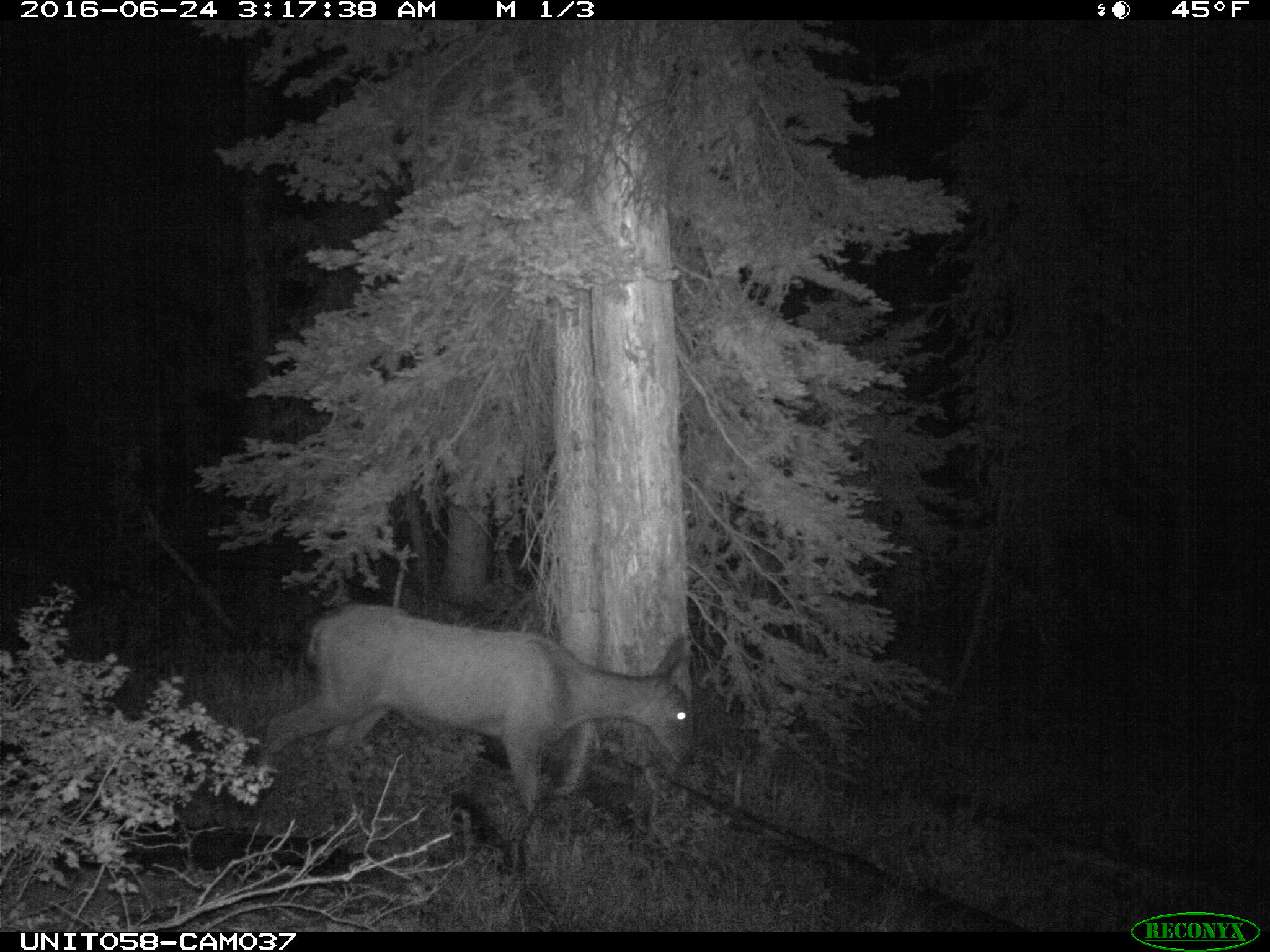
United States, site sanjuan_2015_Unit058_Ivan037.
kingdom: Animalia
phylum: Chordata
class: Mammalia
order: Artiodactyla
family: Cervidae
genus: Odocoileus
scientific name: Odocoileus hemionus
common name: mule deer